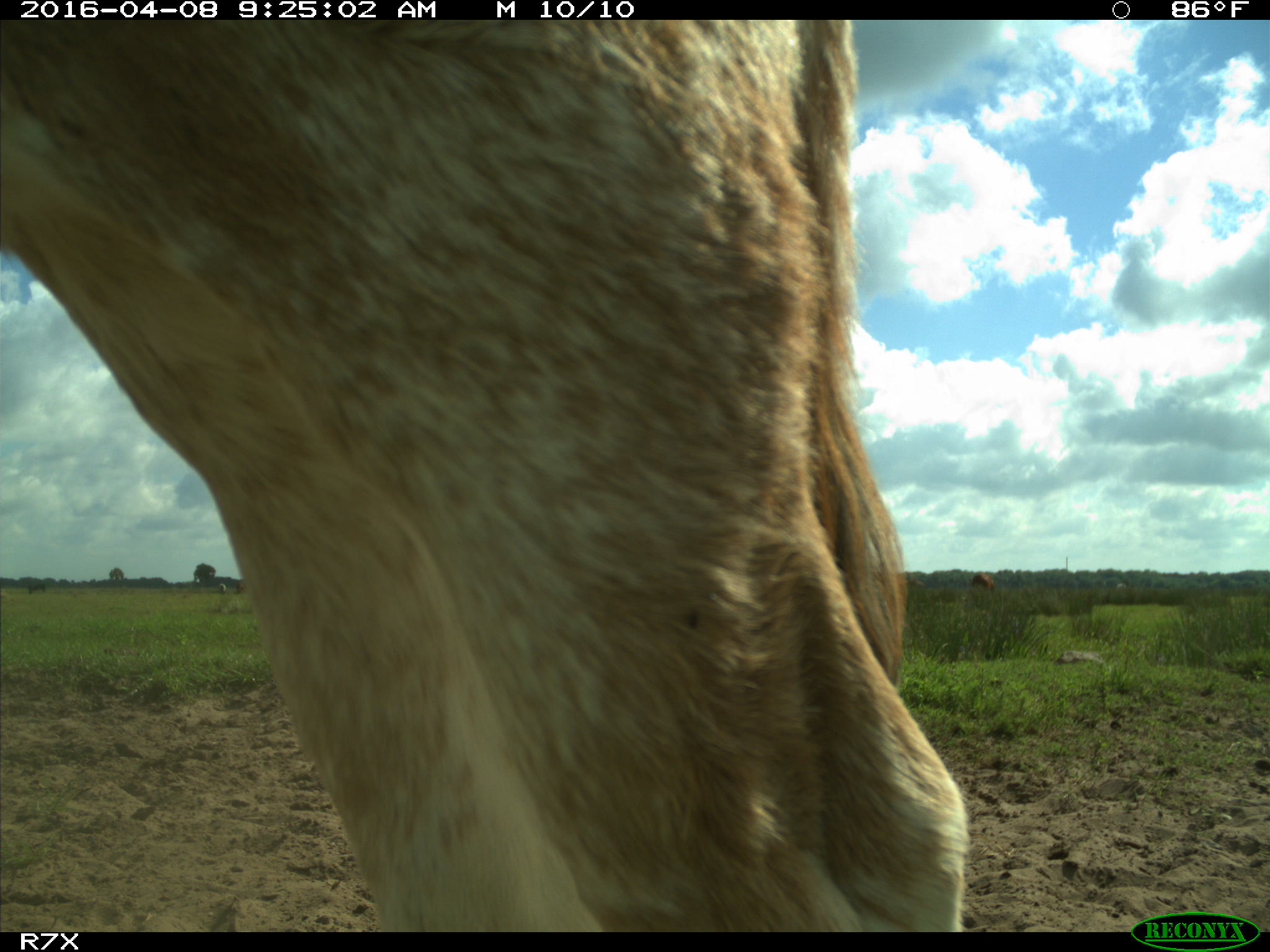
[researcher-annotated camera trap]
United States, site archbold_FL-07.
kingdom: Animalia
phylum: Chordata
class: Mammalia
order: Artiodactyla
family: Bovidae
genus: Bos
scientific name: Bos taurus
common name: domestic cow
Bos taurus (domestic cow).